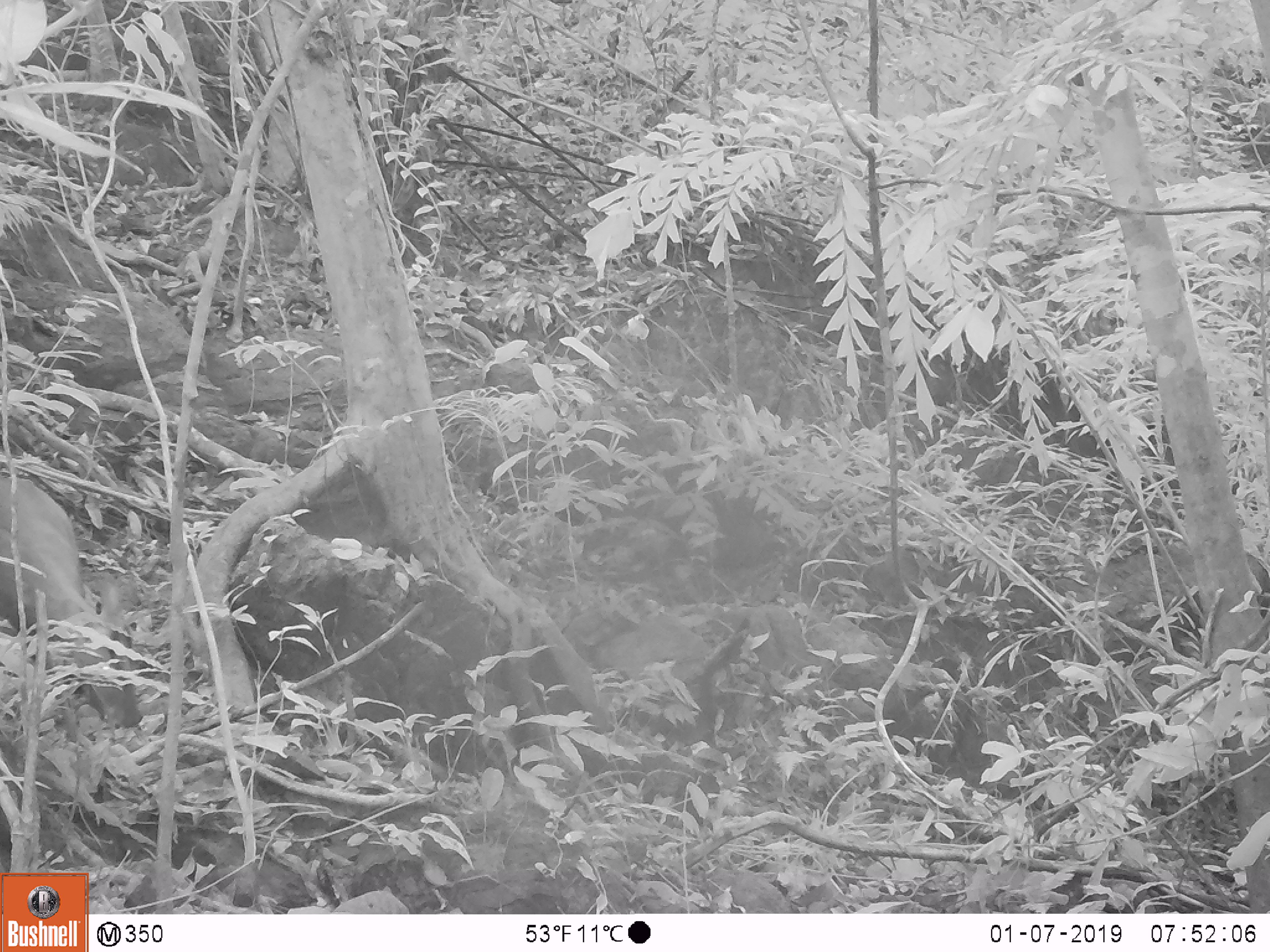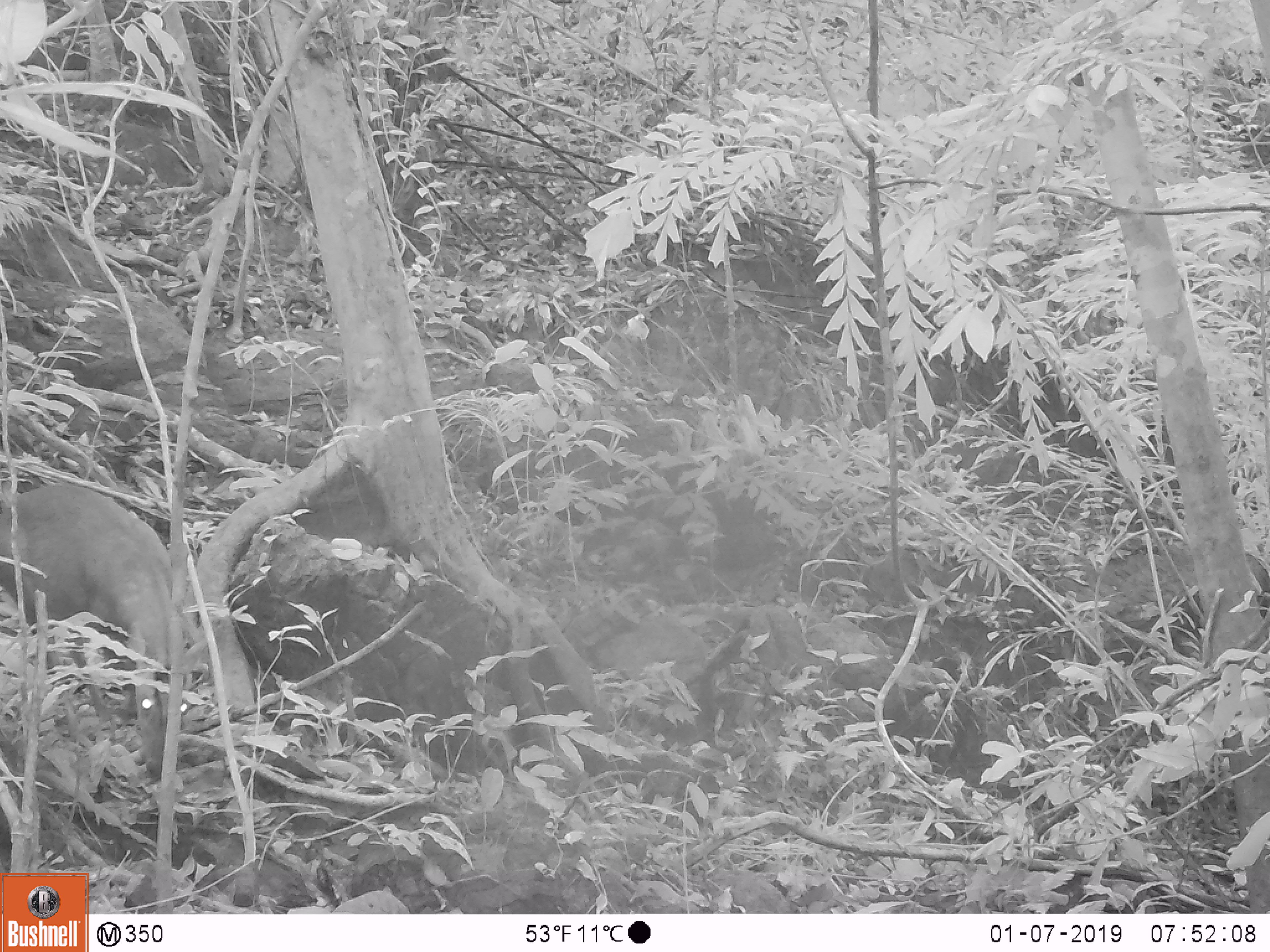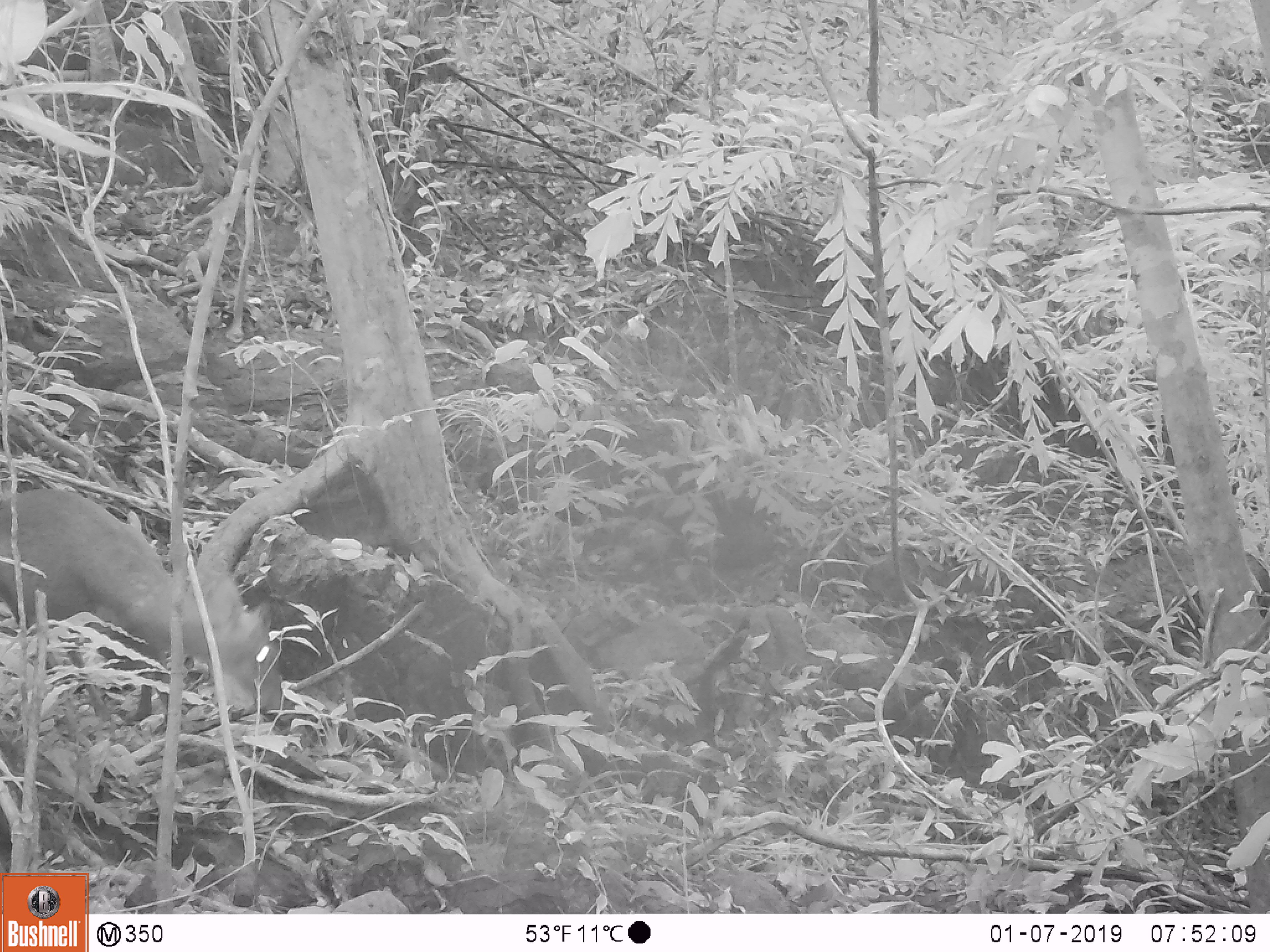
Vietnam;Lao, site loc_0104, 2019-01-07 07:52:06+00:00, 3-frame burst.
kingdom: Animalia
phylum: Chordata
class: Mammalia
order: Artiodactyla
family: Cervidae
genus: Muntiacus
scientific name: Muntiacus rooseveltorum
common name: roosevelt's muntjac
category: roosevelts muntjac group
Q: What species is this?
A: Roosevelts muntjac group (roosevelt's muntjac) (Muntiacus rooseveltorum).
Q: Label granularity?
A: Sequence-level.